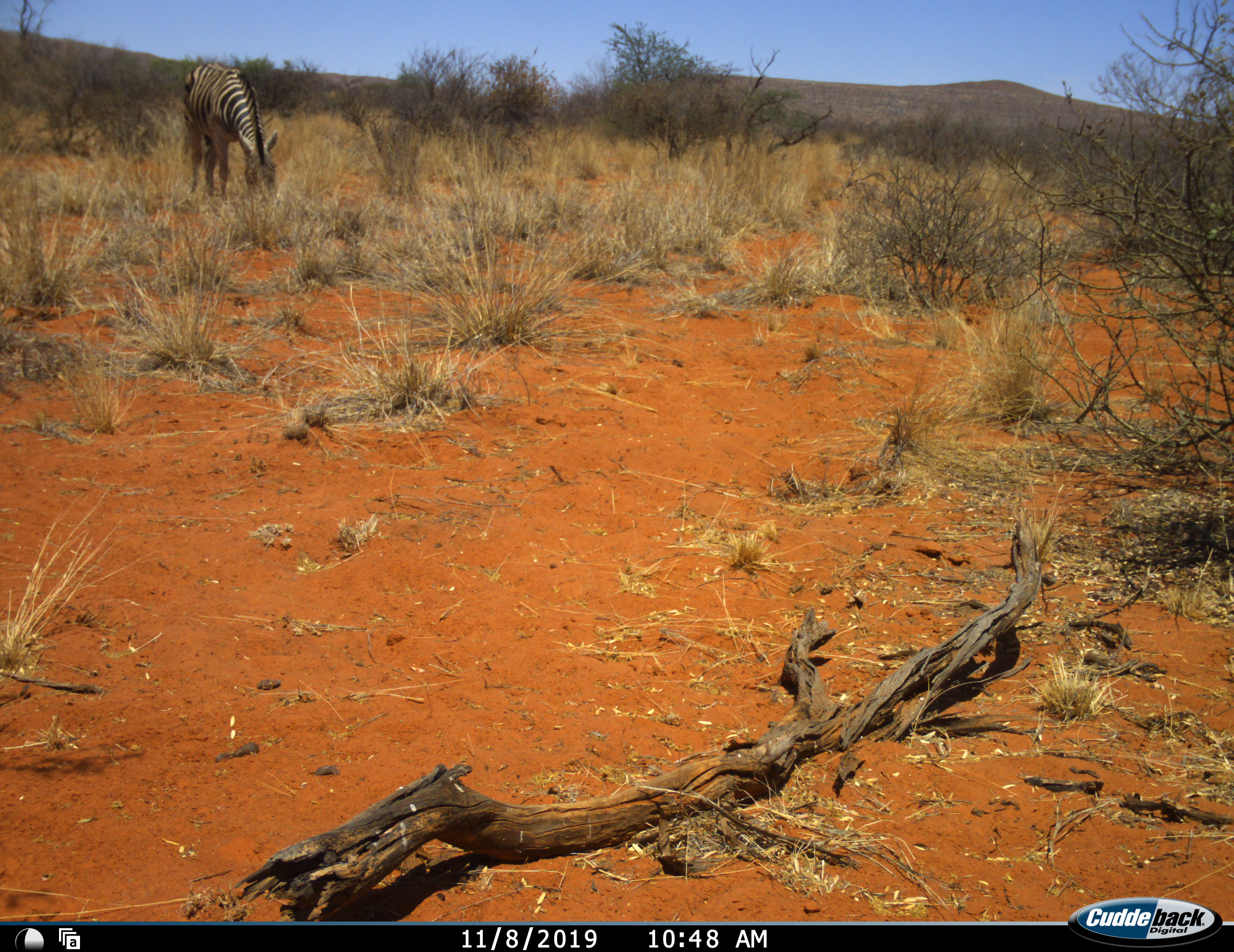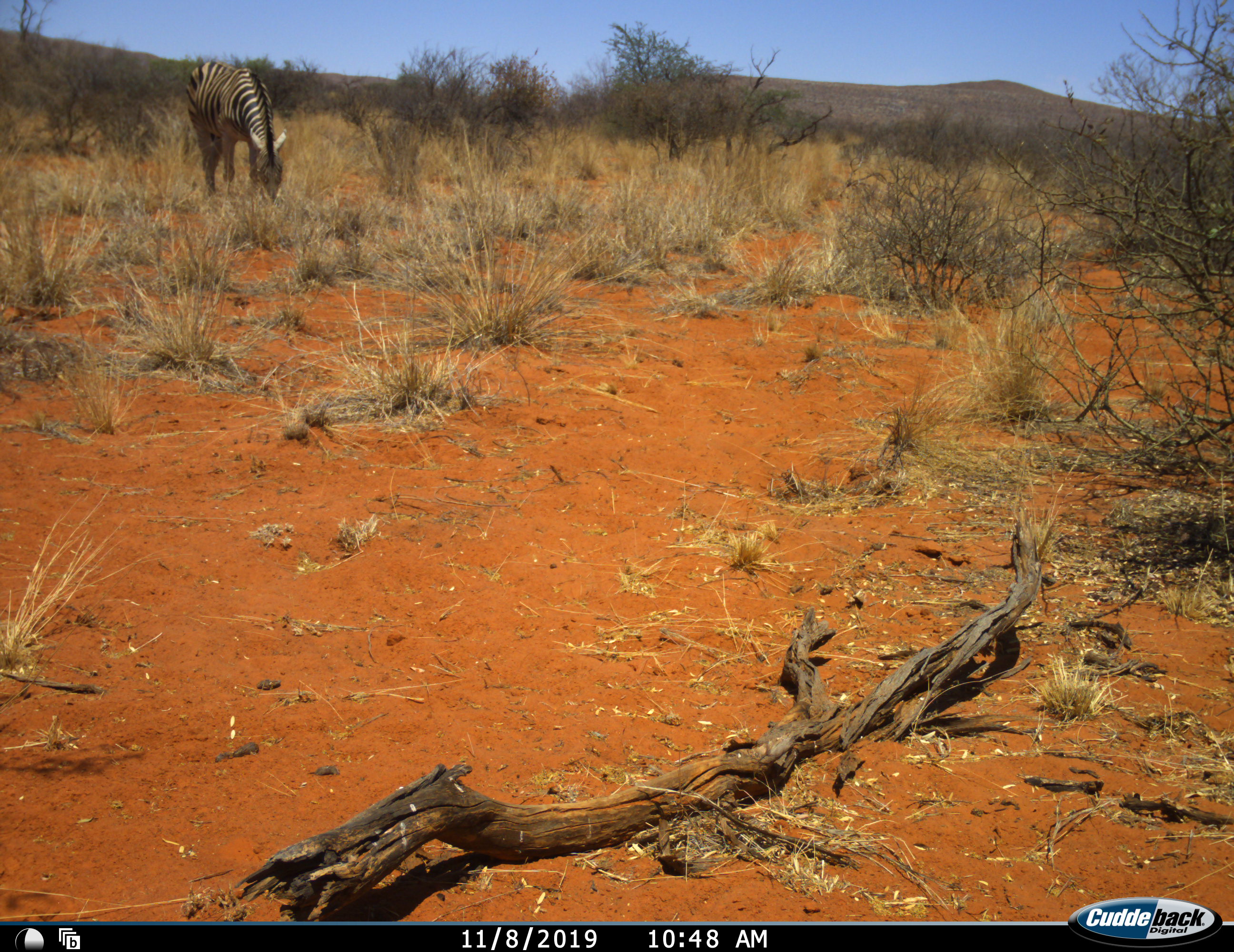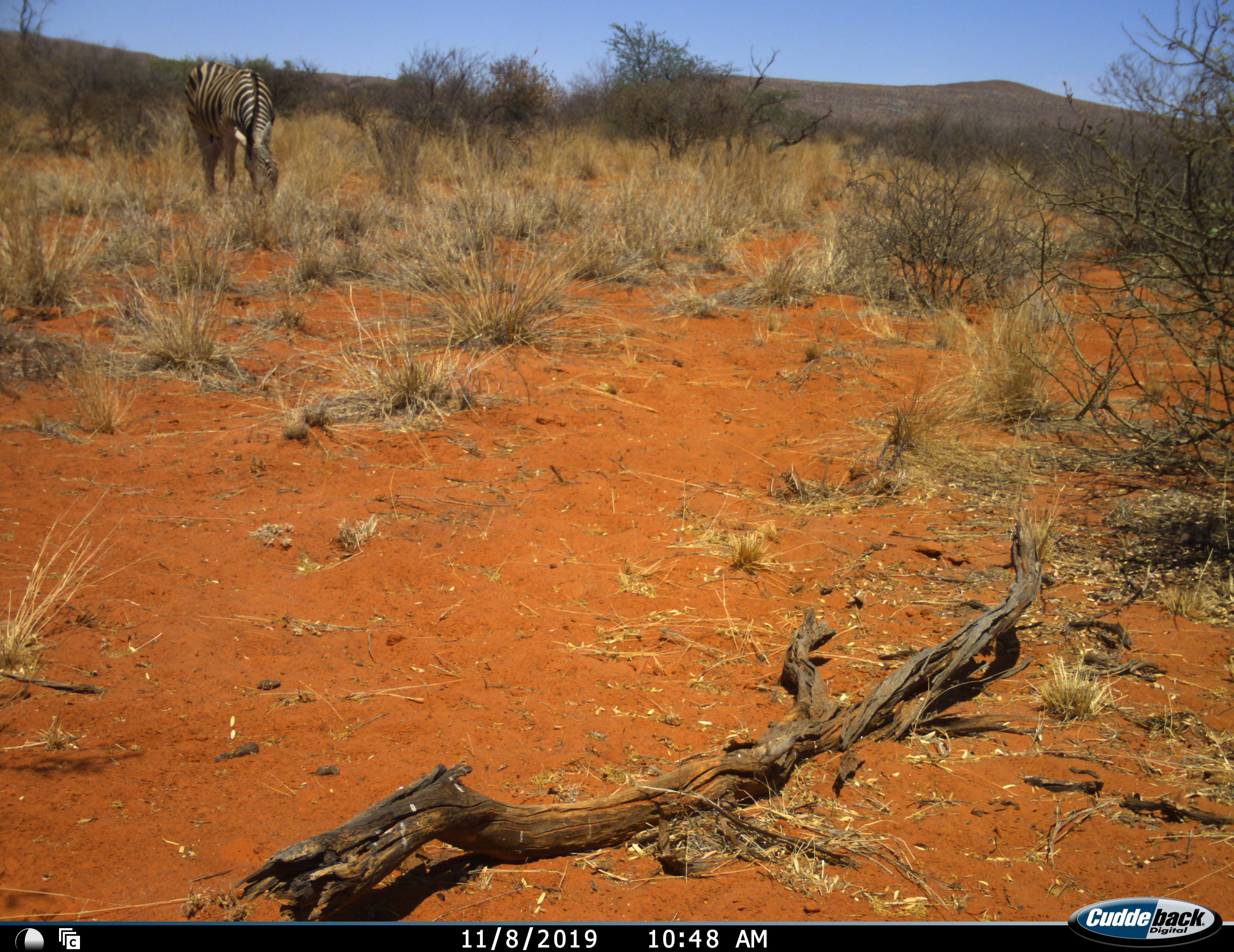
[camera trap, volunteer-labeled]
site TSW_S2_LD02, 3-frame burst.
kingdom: Animalia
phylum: Chordata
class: Mammalia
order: Perissodactyla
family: Equidae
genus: Equus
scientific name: Equus quagga burchellii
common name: burchell's zebra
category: zebraburchells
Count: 1.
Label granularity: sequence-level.